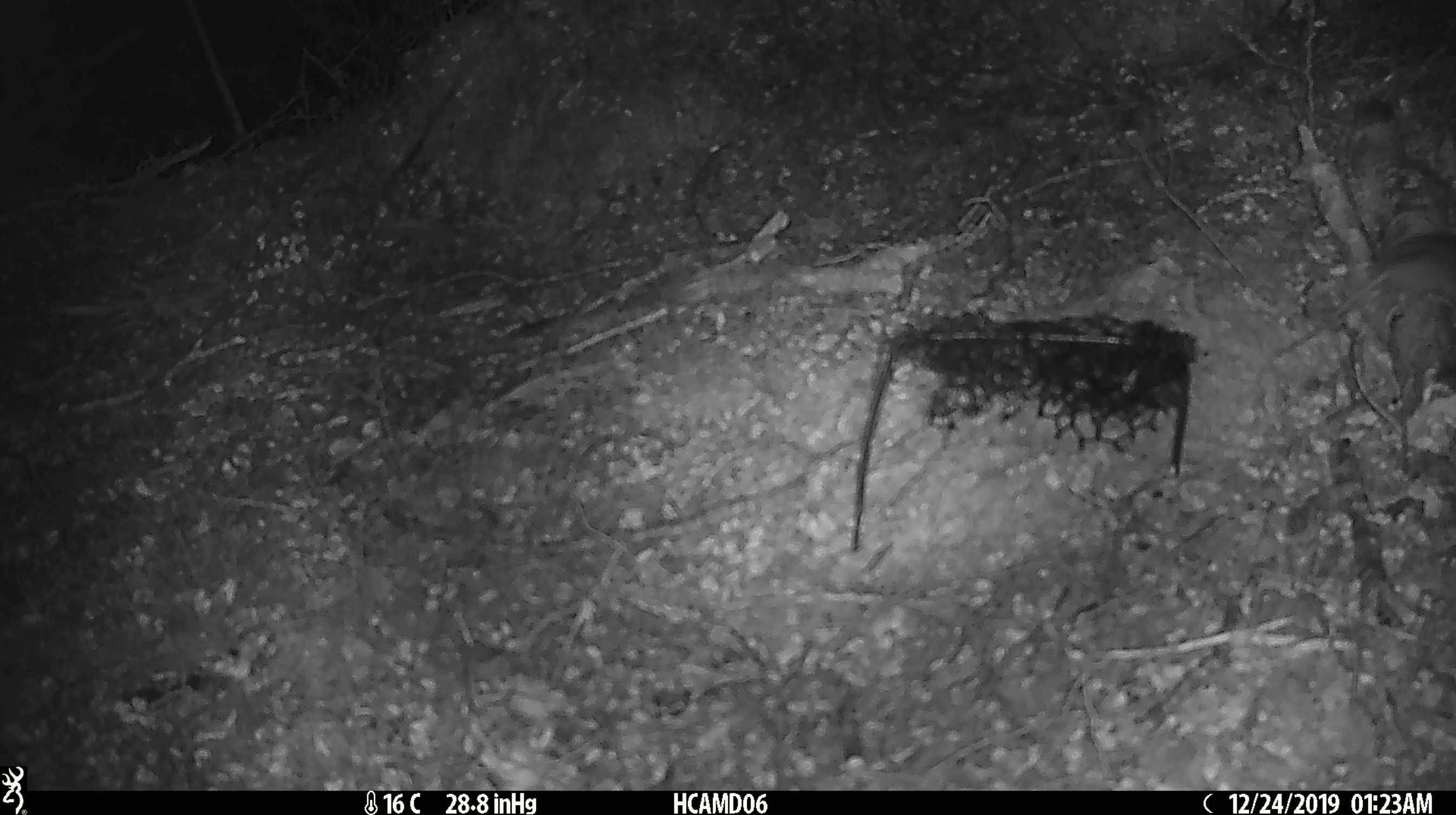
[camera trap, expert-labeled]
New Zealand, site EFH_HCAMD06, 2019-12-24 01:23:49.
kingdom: Animalia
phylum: Chordata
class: Mammalia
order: Rodentia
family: Muridae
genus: Mus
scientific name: Mus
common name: mouse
Mouse (Mus).